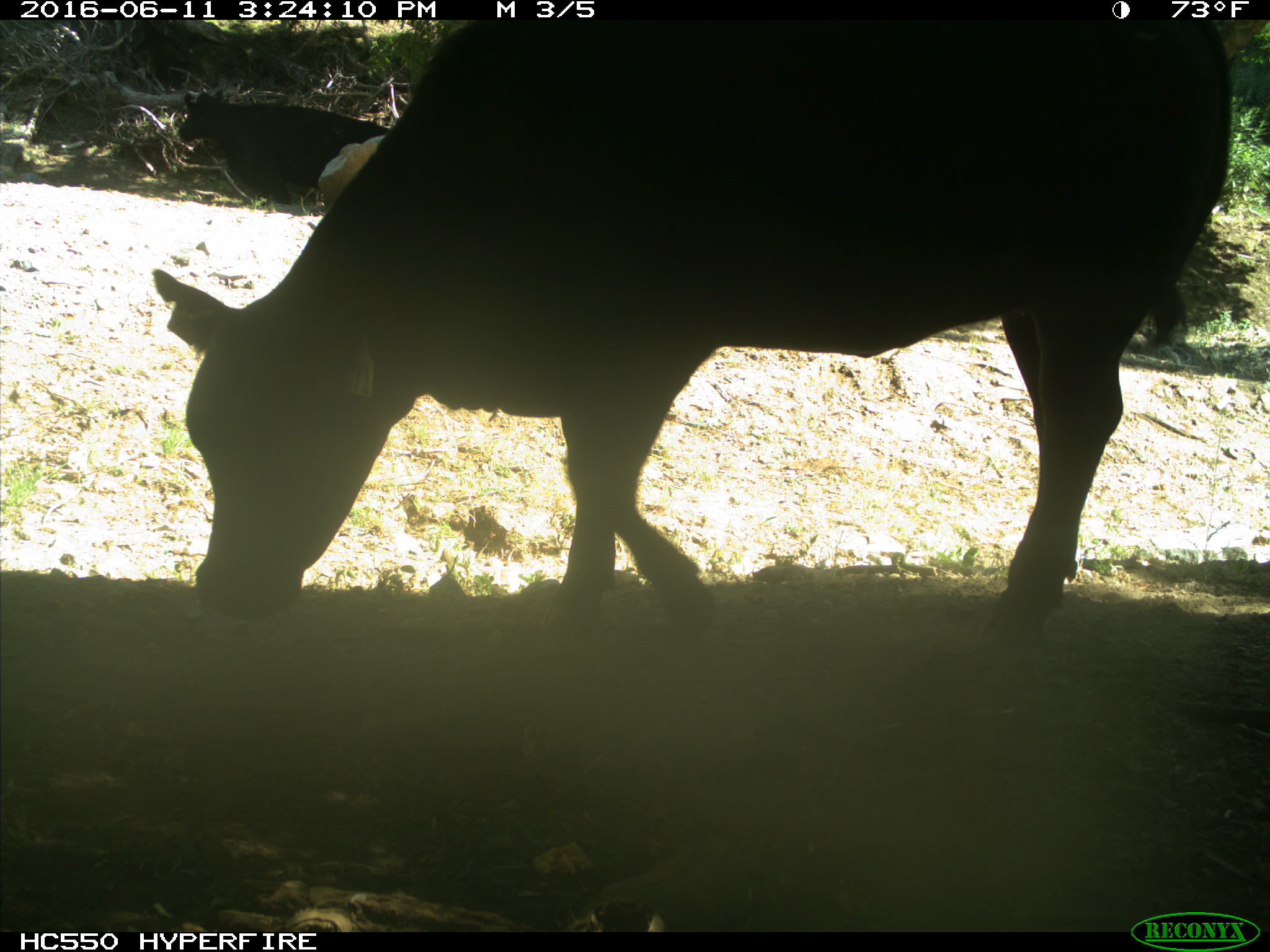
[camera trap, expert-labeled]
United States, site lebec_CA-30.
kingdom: Animalia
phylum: Chordata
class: Mammalia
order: Artiodactyla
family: Bovidae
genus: Bos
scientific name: Bos taurus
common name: domestic cow